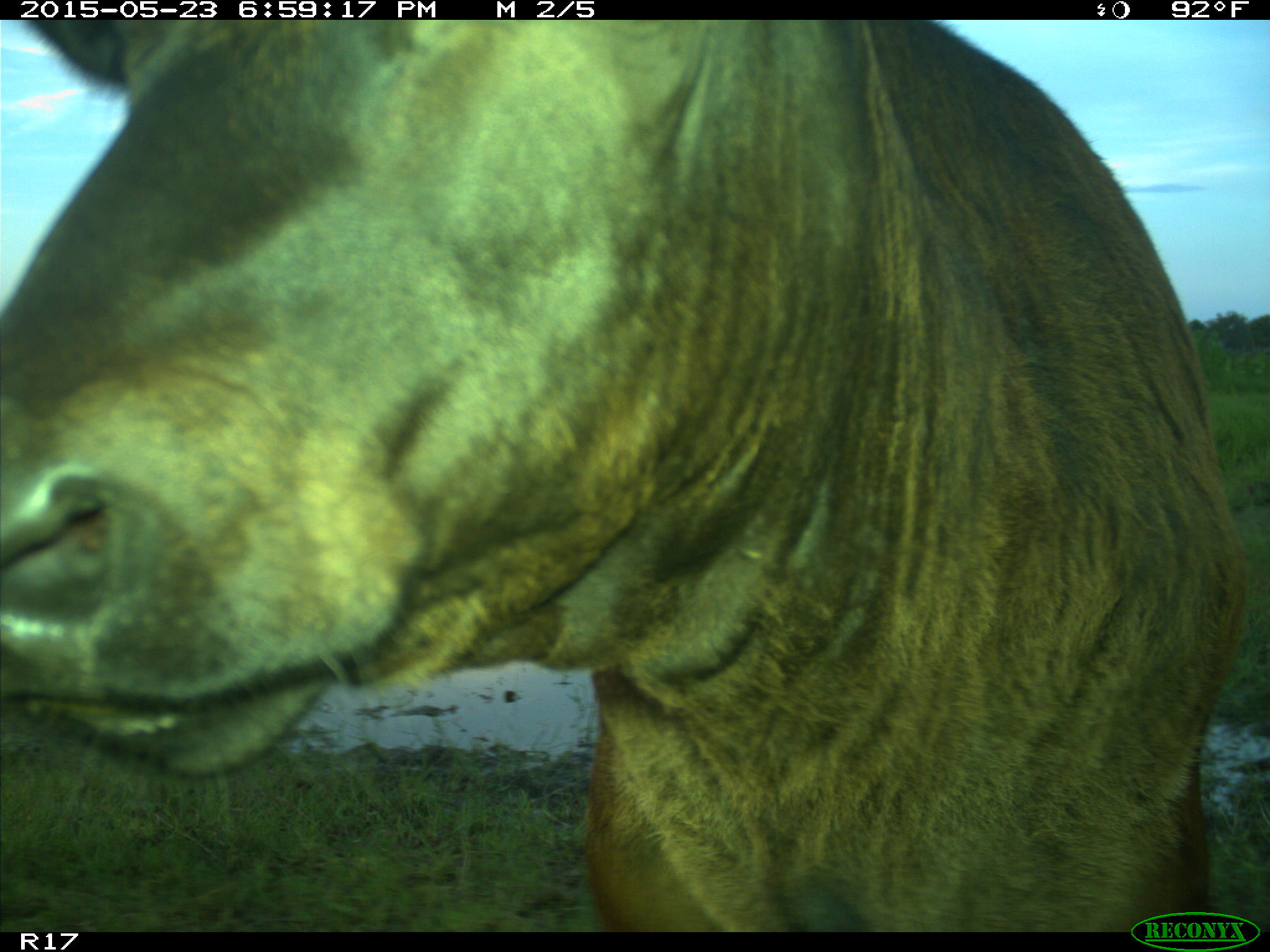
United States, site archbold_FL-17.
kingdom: Animalia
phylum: Chordata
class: Mammalia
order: Artiodactyla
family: Bovidae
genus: Bos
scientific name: Bos taurus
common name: domestic cow